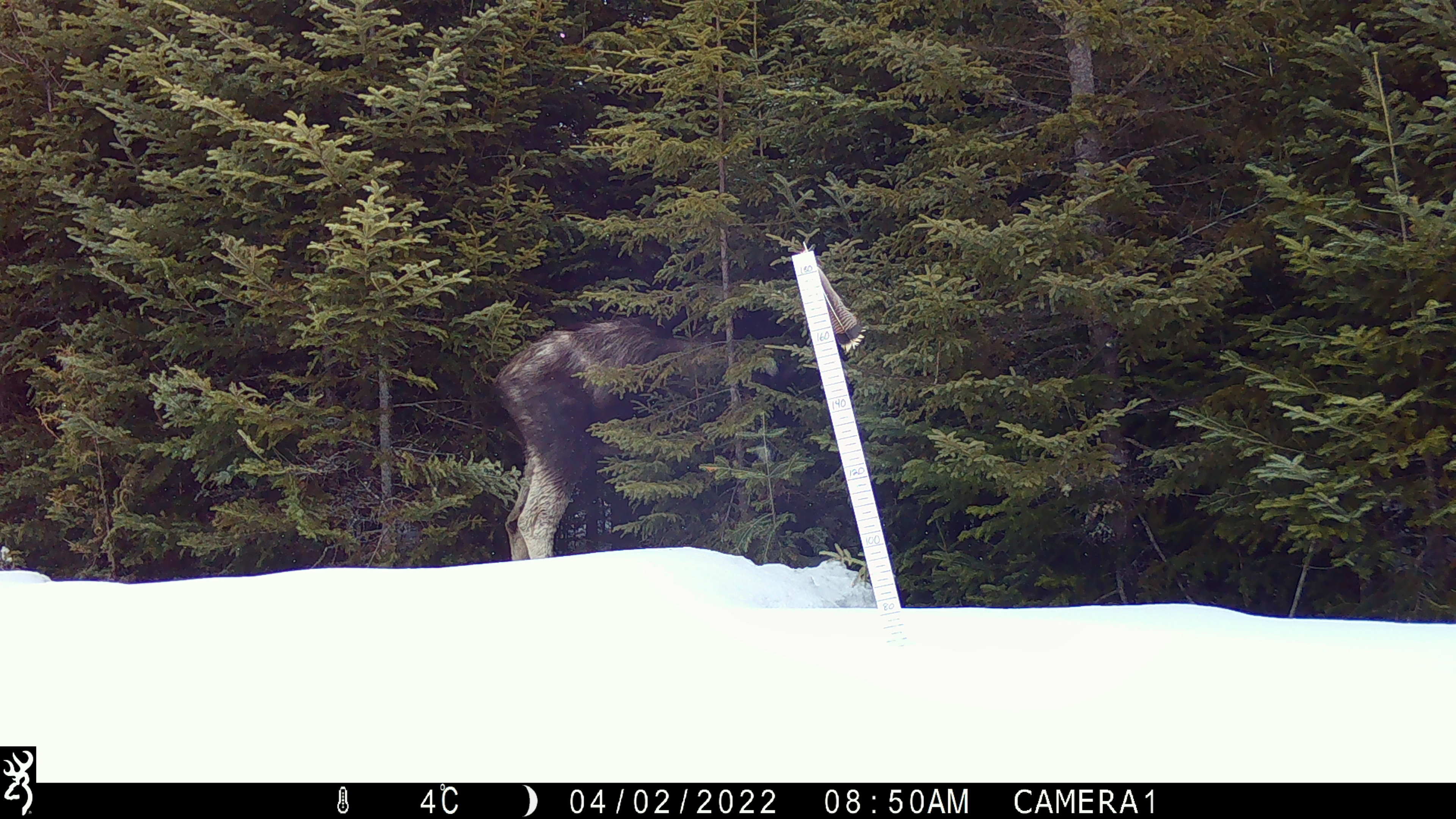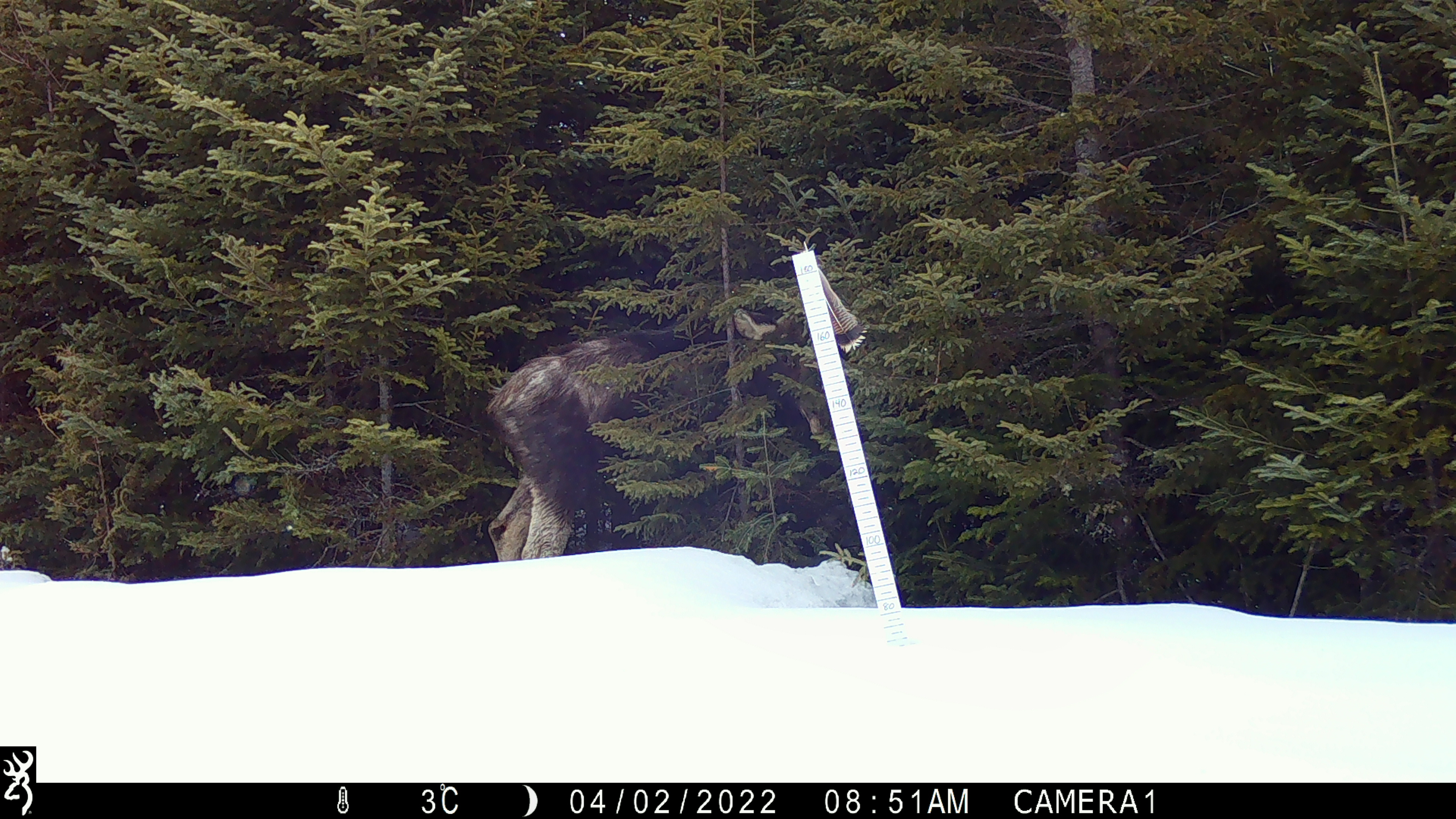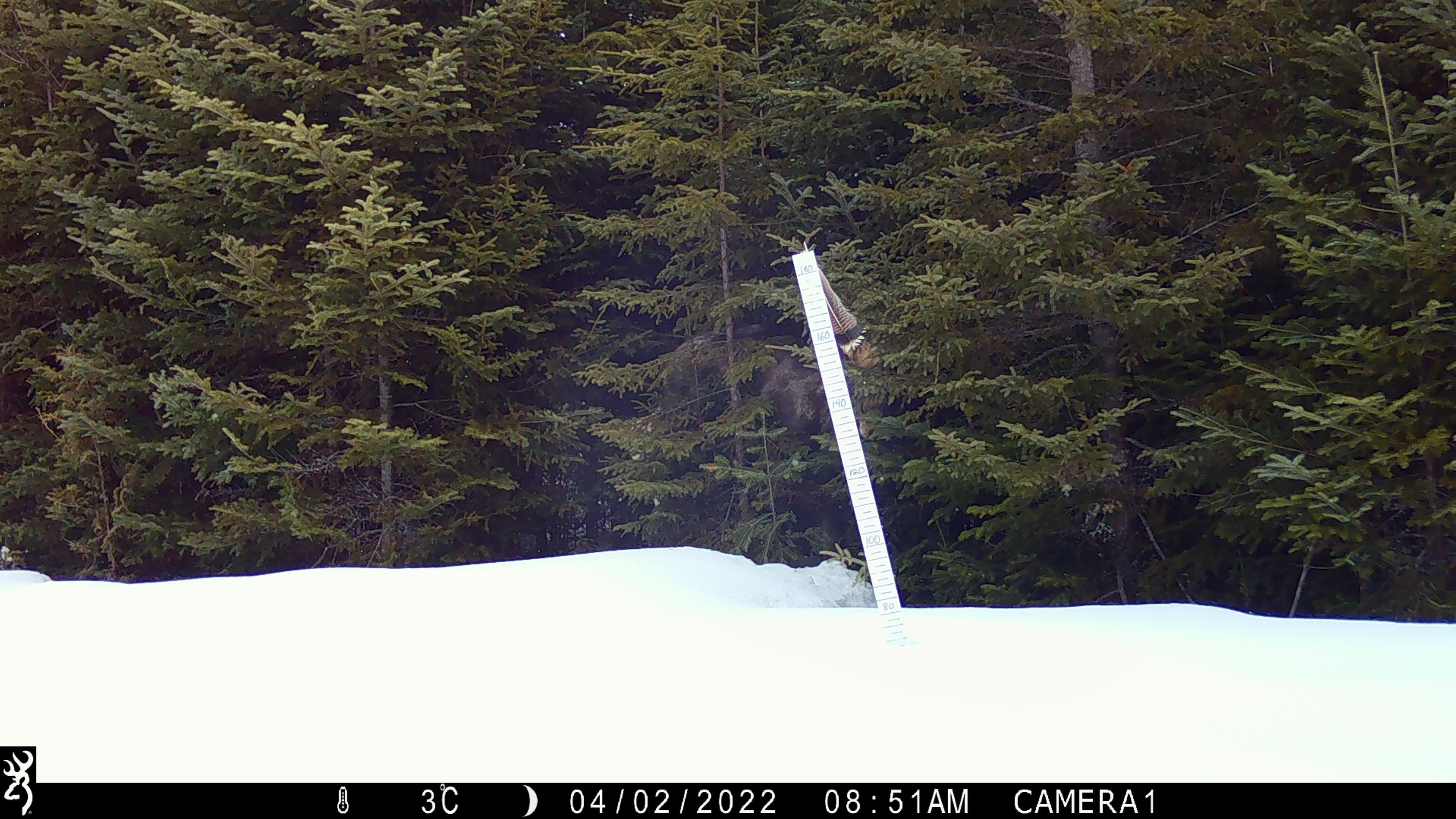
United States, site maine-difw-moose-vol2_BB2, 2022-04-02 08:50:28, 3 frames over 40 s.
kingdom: Animalia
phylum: Chordata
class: Mammalia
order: Artiodactyla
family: Cervidae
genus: Alces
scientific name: Alces alces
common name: moose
Moose (Alces alces).